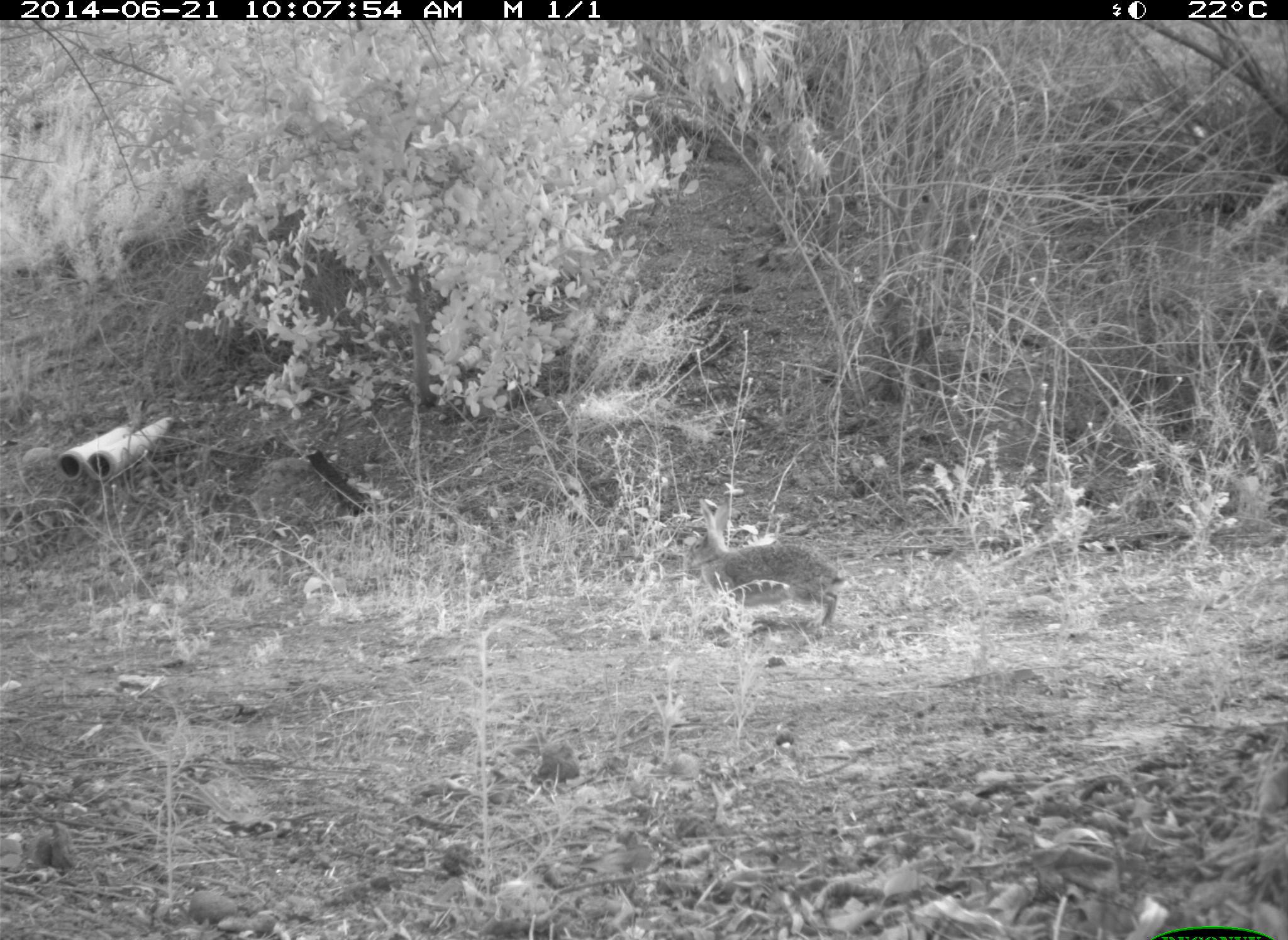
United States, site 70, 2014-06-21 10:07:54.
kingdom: Animalia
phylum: Chordata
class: Mammalia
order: Lagomorpha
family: Leporidae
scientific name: Leporidae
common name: rabbits and hares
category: rabbit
Rabbit (rabbits and hares) (Leporidae).